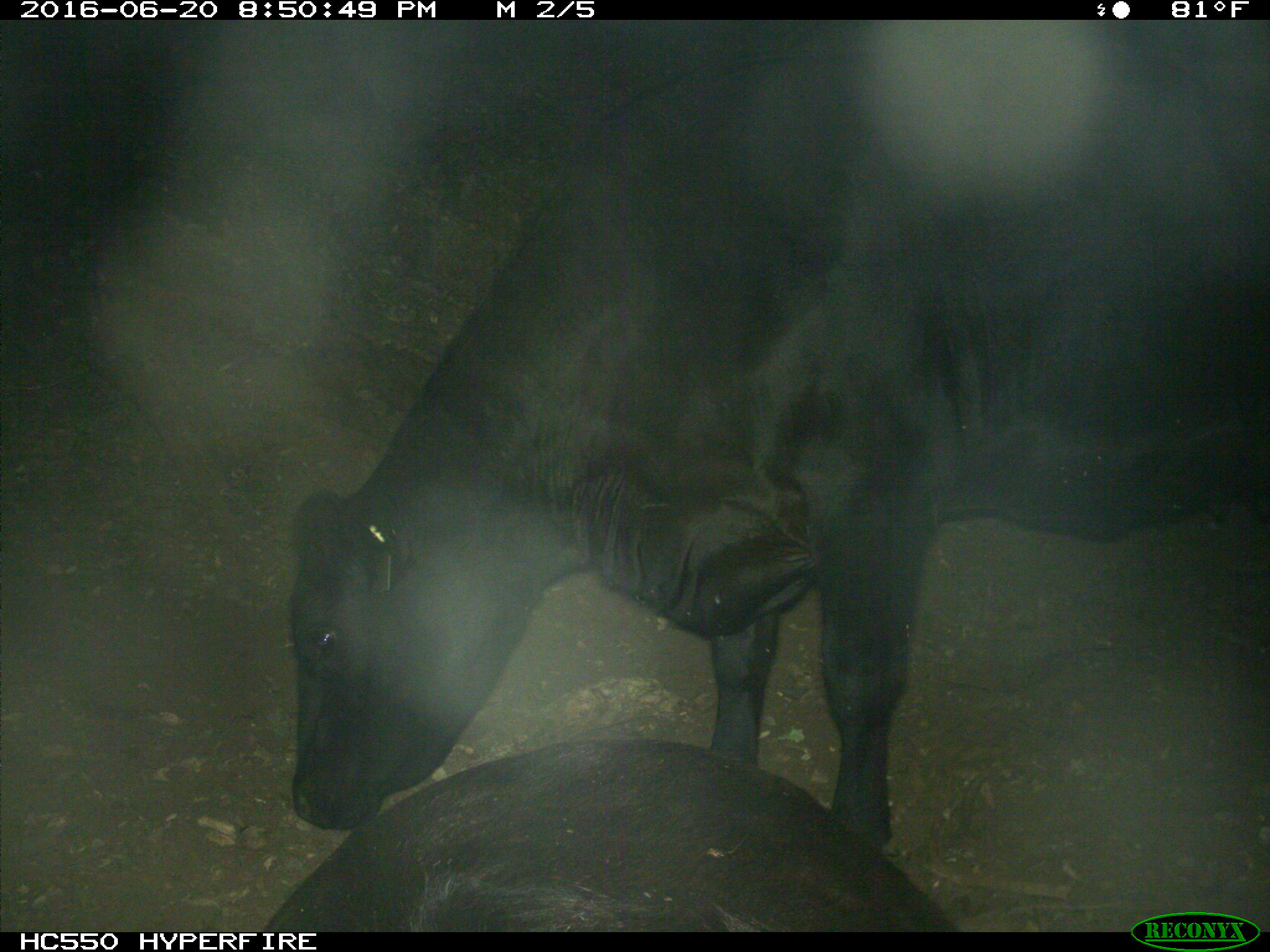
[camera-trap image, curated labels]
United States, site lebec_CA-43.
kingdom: Animalia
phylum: Chordata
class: Mammalia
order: Artiodactyla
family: Bovidae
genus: Bos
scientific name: Bos taurus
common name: domestic cow